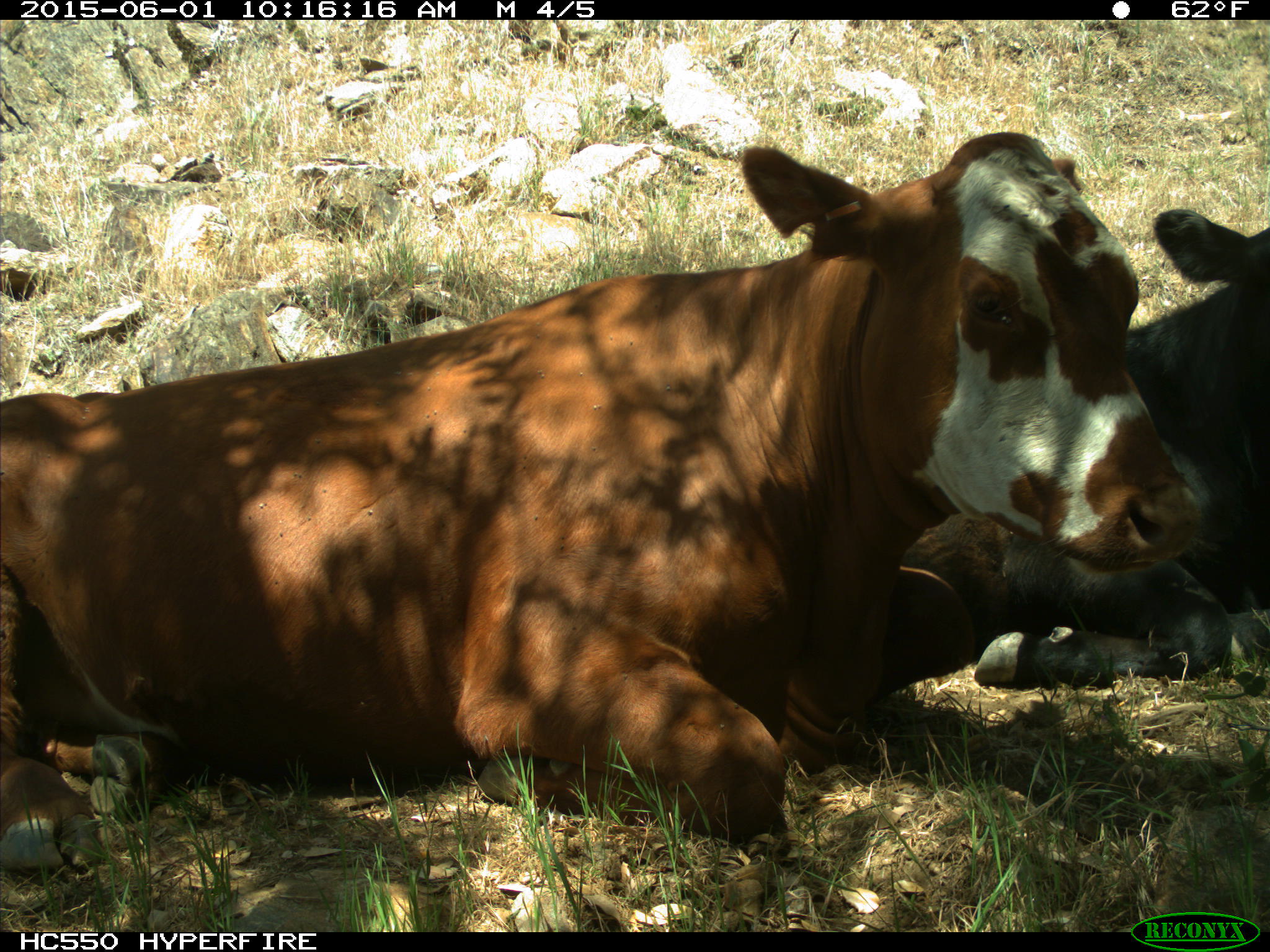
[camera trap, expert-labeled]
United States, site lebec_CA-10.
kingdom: Animalia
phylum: Chordata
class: Mammalia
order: Artiodactyla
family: Bovidae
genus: Bos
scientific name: Bos taurus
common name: domestic cow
Bos taurus (domestic cow).